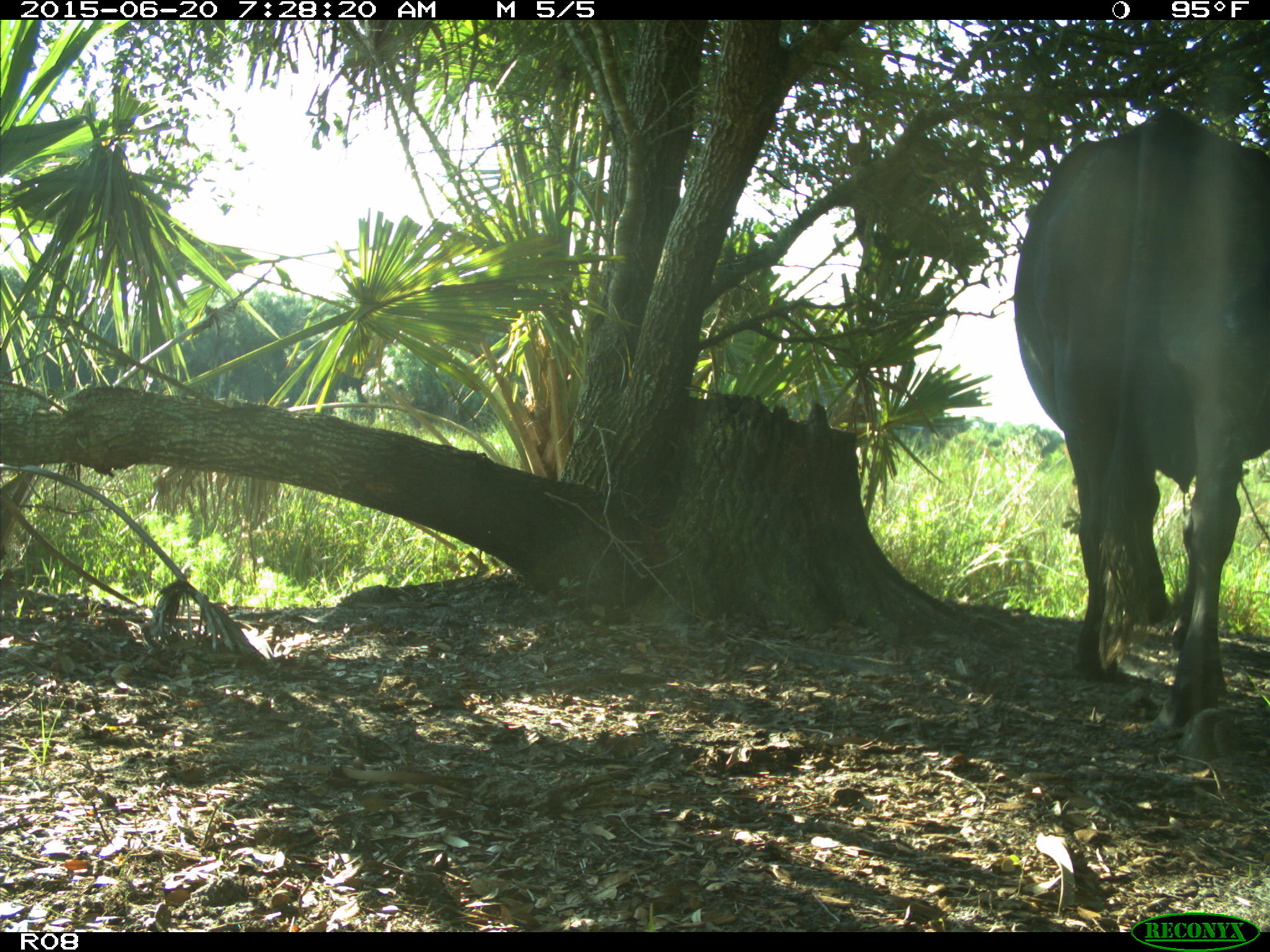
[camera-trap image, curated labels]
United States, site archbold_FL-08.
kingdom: Animalia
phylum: Chordata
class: Mammalia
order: Artiodactyla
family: Bovidae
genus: Bos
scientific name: Bos taurus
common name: domestic cow